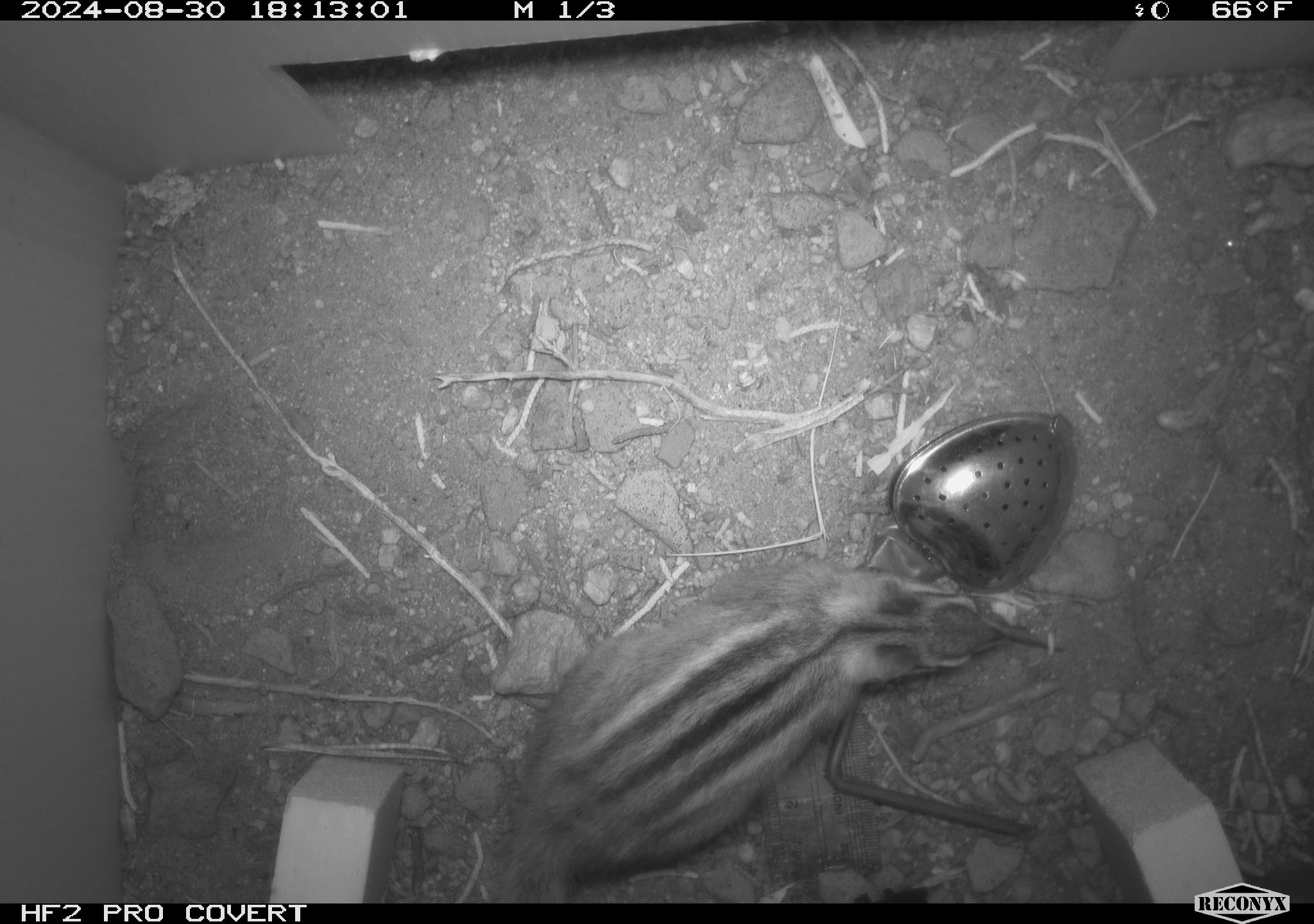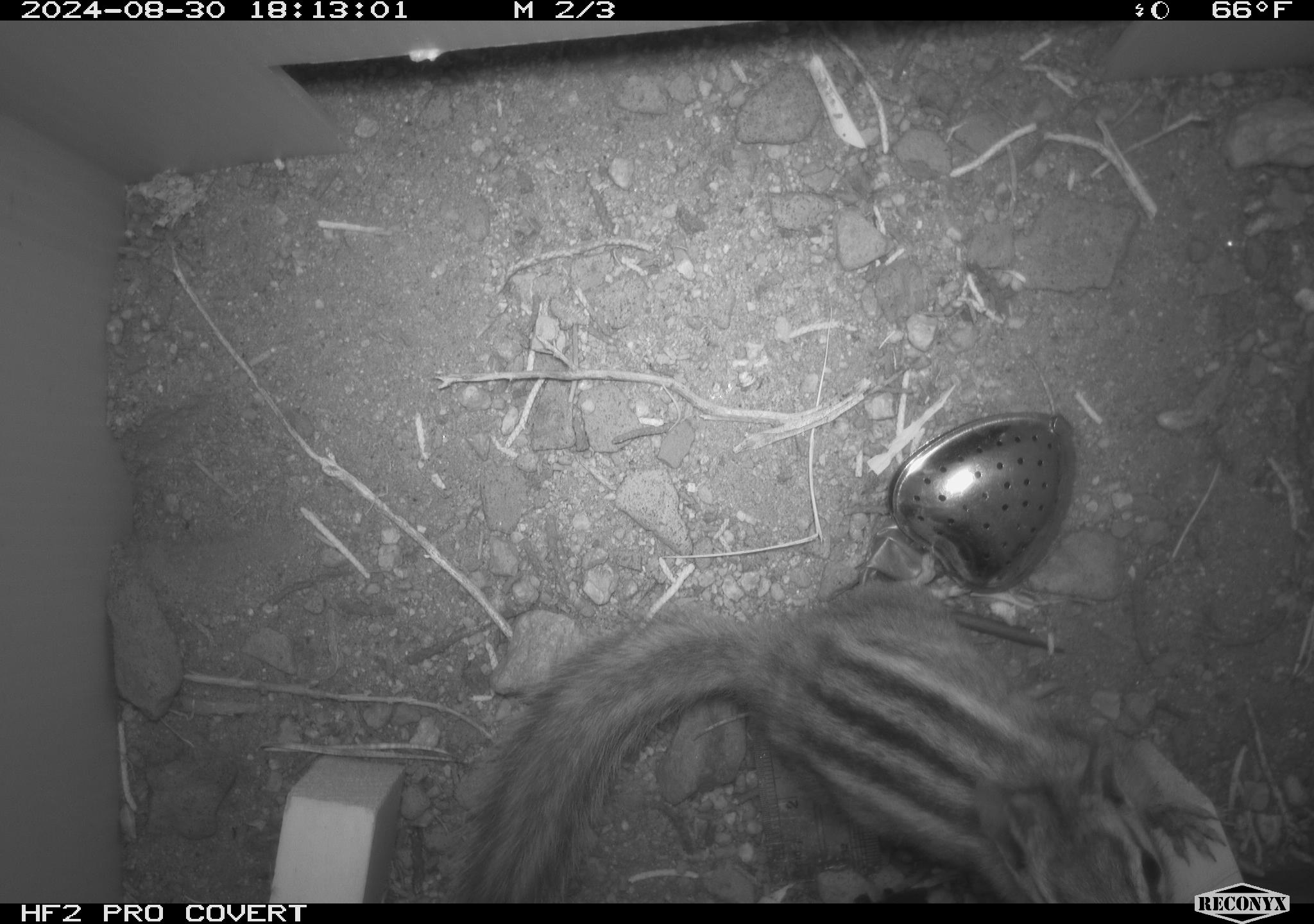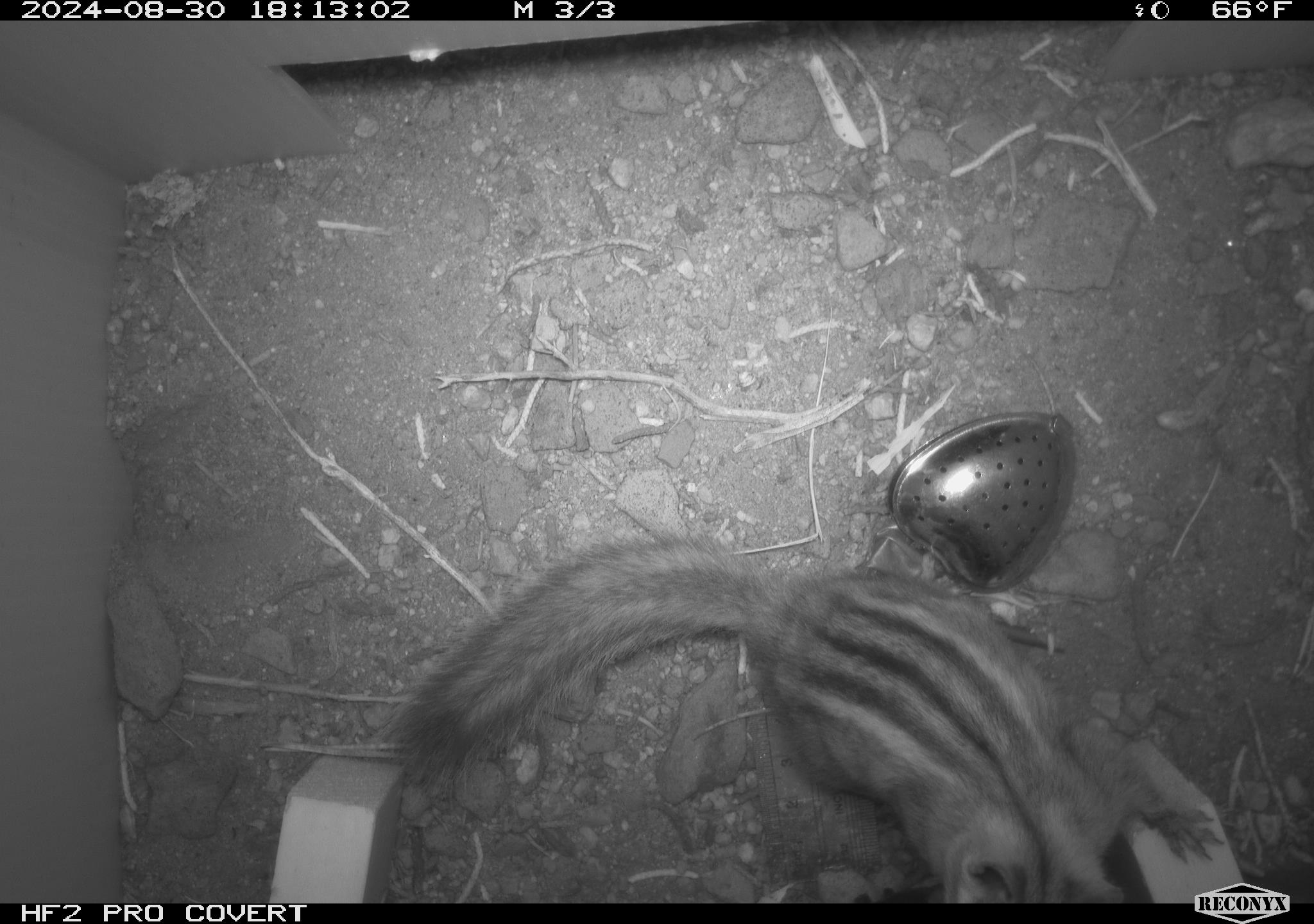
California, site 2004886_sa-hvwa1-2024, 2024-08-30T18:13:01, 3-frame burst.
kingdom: Animalia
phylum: Chordata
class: Mammalia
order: Rodentia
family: Sciuridae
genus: Neotamias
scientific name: Neotamias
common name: western chipmunks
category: neotamias species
Neotamias species (western chipmunks) (Neotamias).